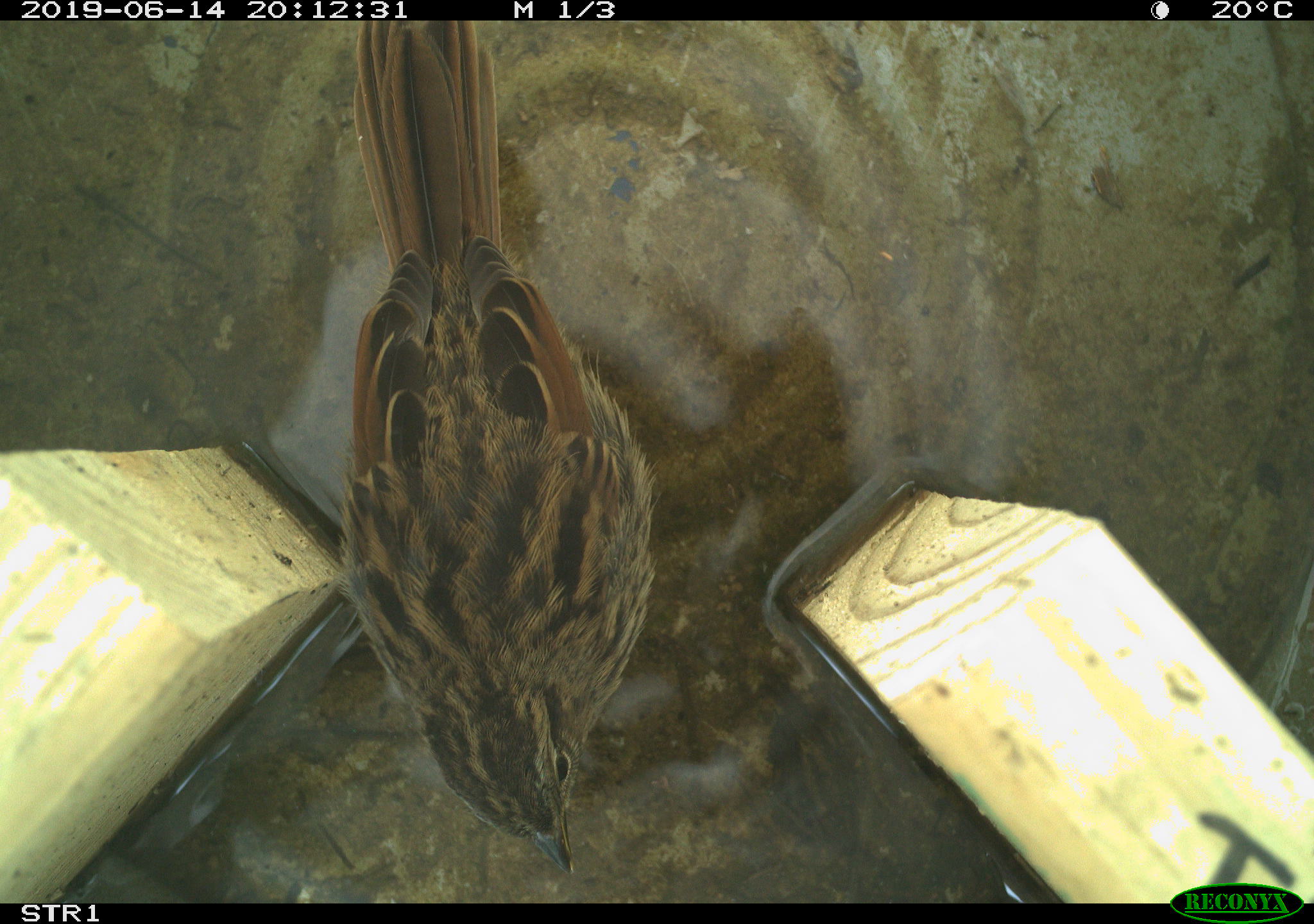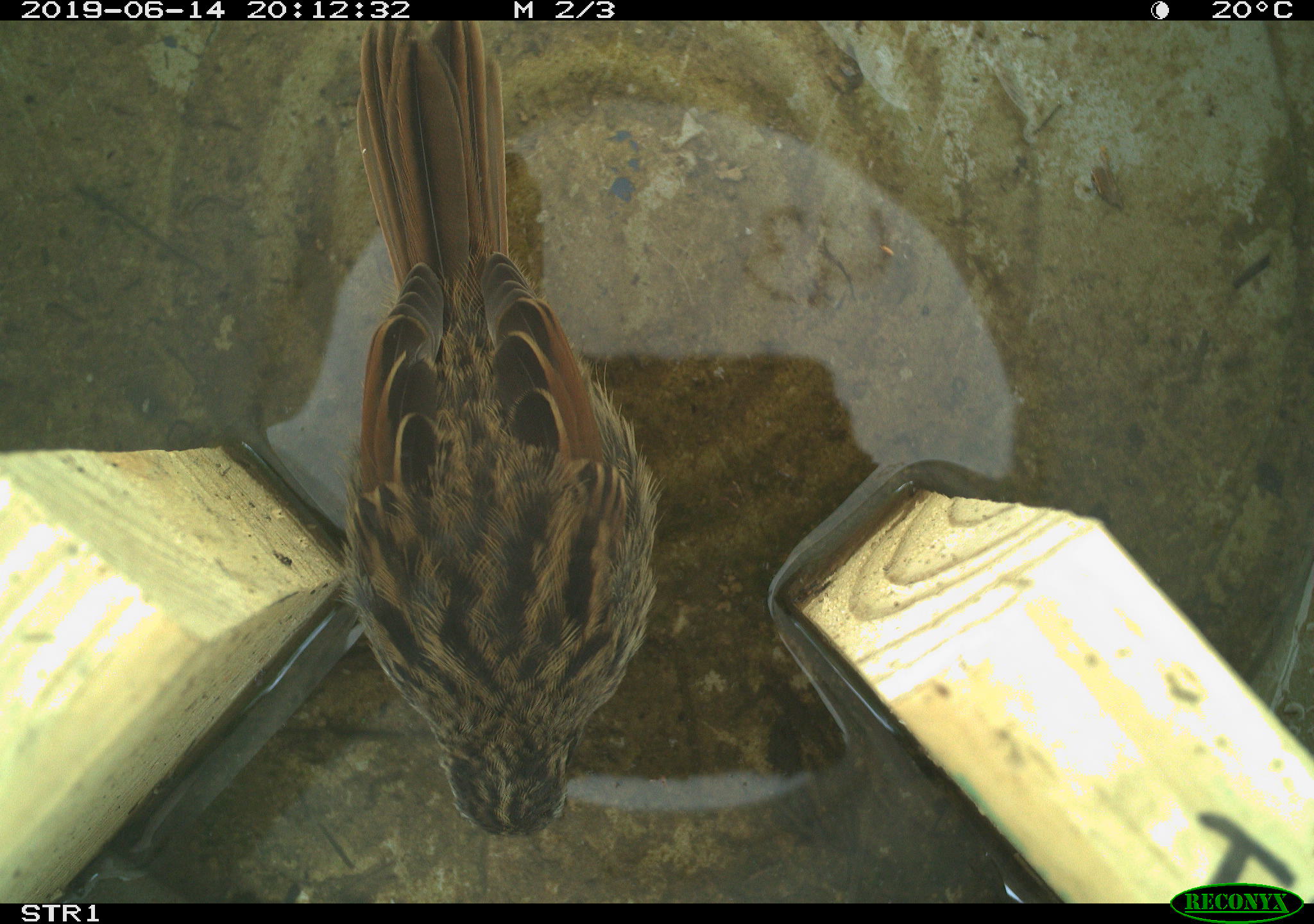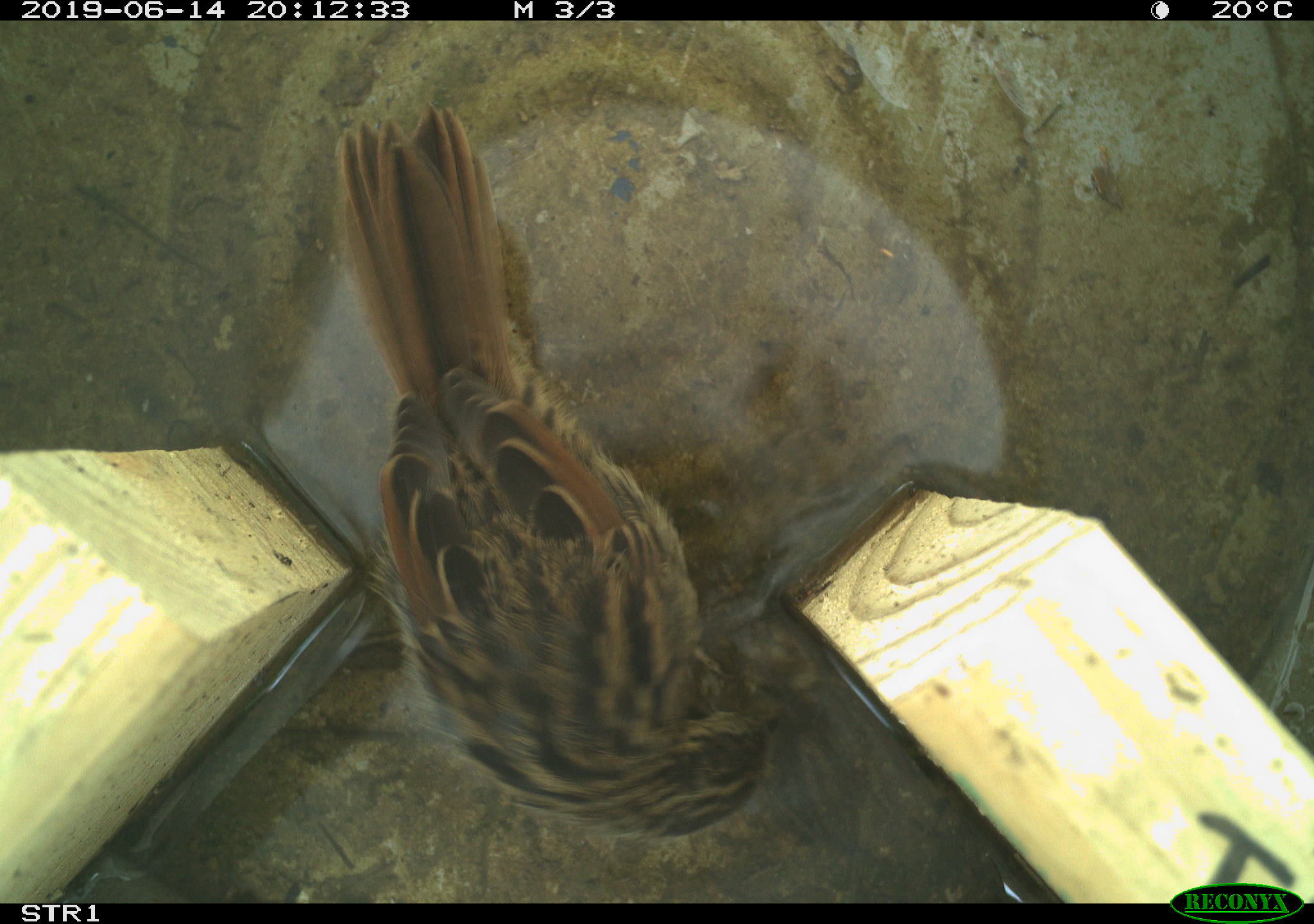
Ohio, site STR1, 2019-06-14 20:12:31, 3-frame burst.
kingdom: Animalia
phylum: Chordata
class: Aves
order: Passeriformes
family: Passerellidae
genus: Melospiza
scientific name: Melospiza melodia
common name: song sparrow